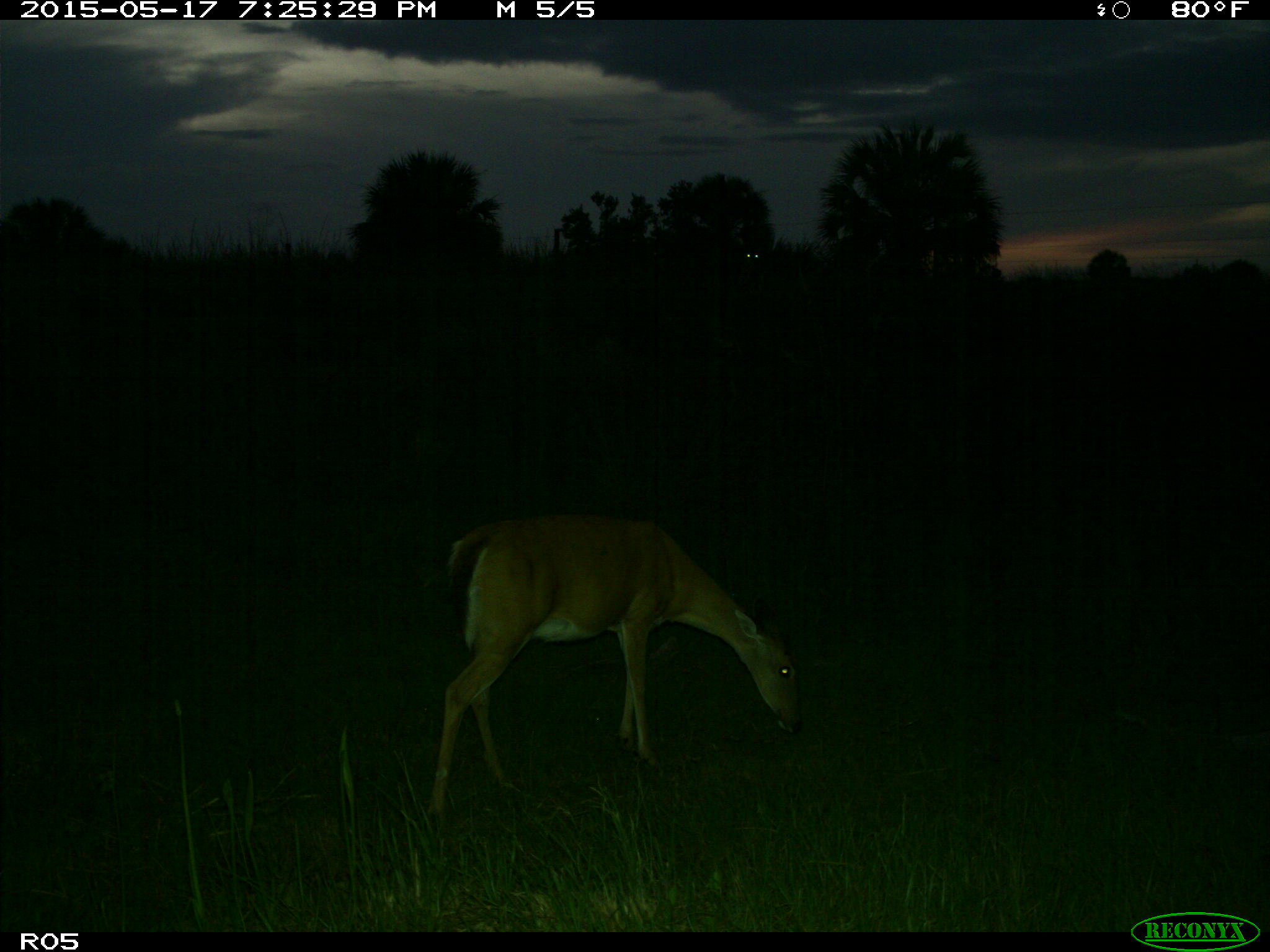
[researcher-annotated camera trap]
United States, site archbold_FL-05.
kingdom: Animalia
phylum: Chordata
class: Mammalia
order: Artiodactyla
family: Cervidae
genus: Odocoileus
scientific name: Odocoileus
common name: deer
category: unidentified deer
Unidentified deer (deer) (Odocoileus).